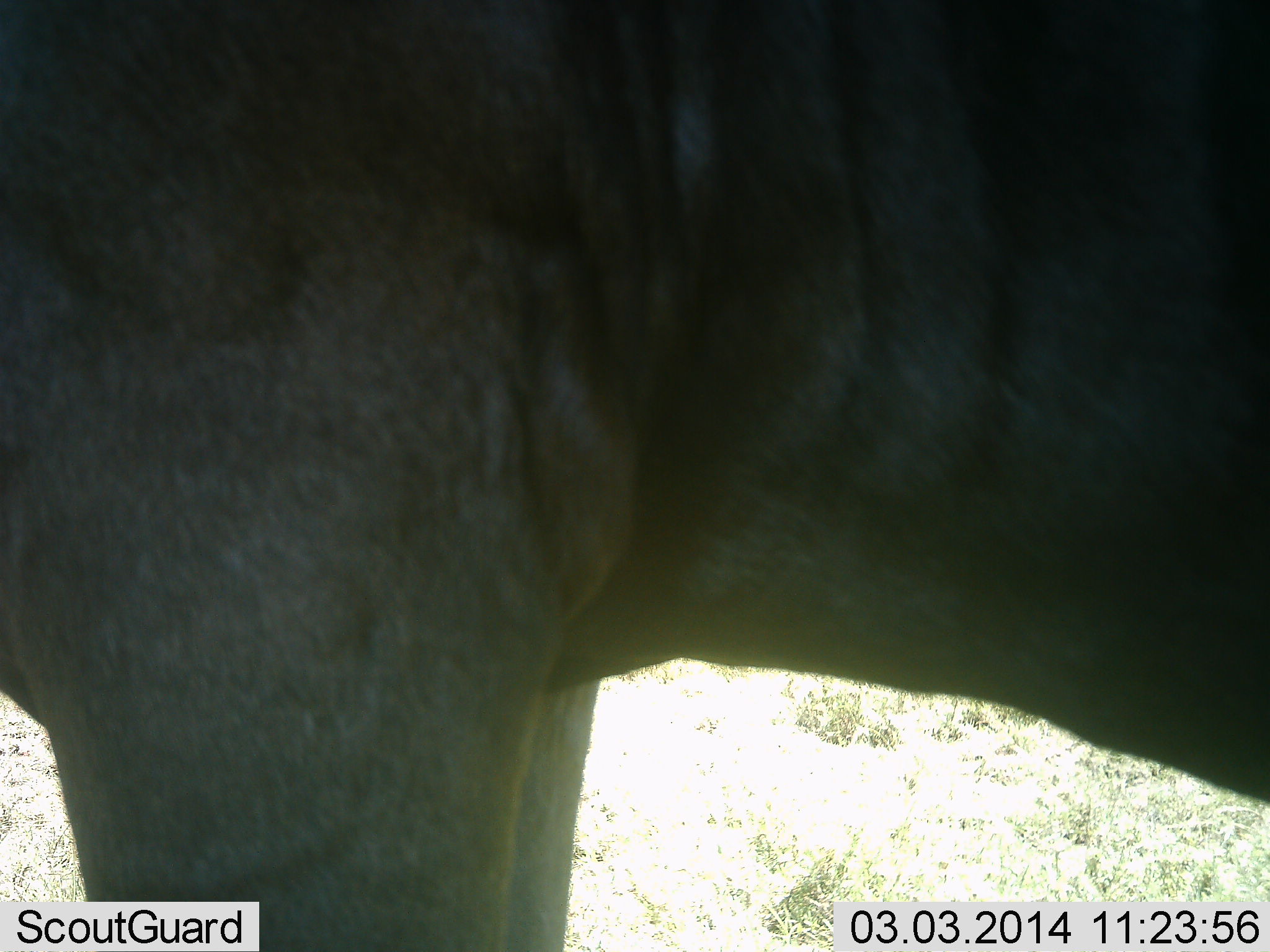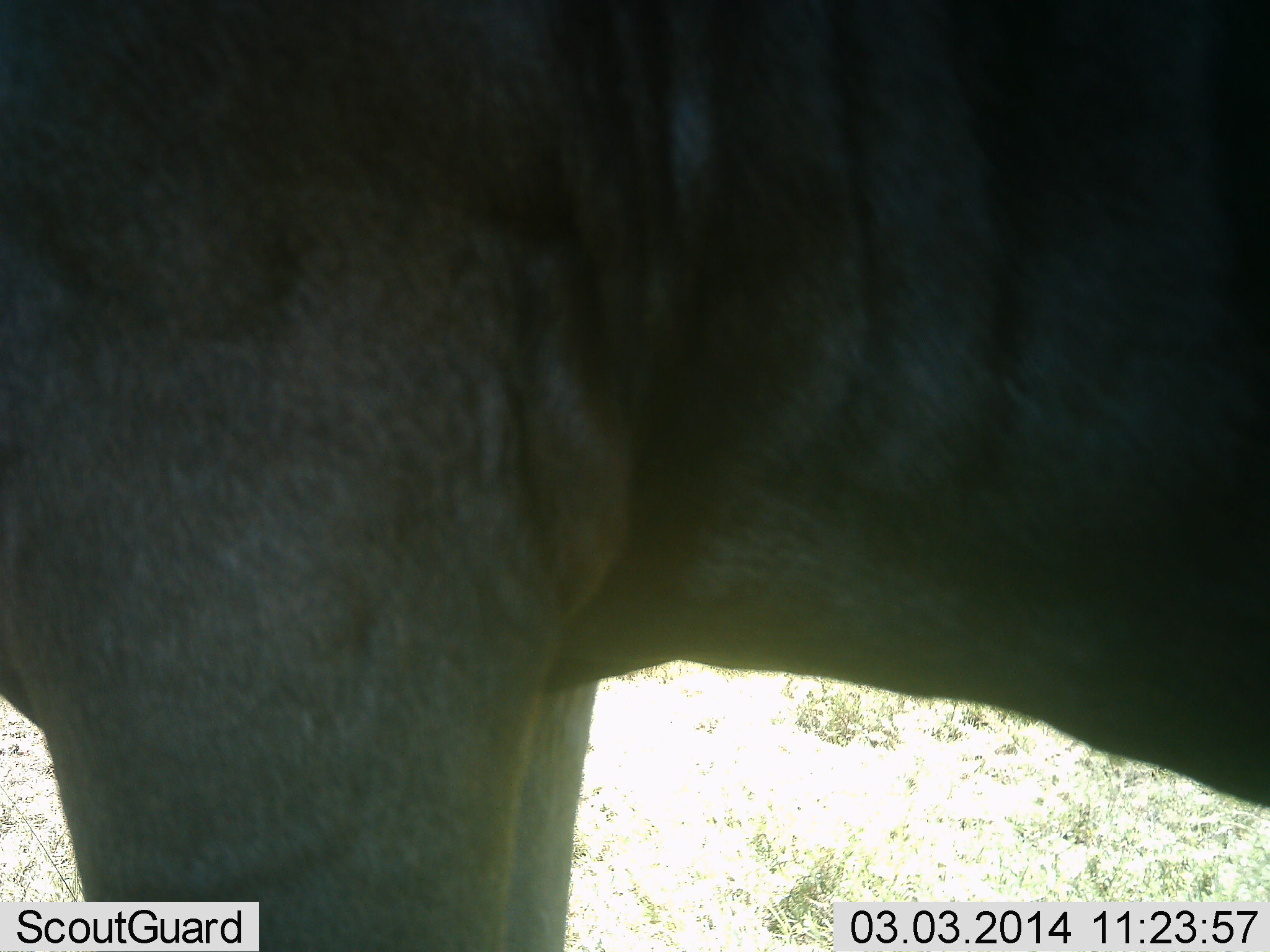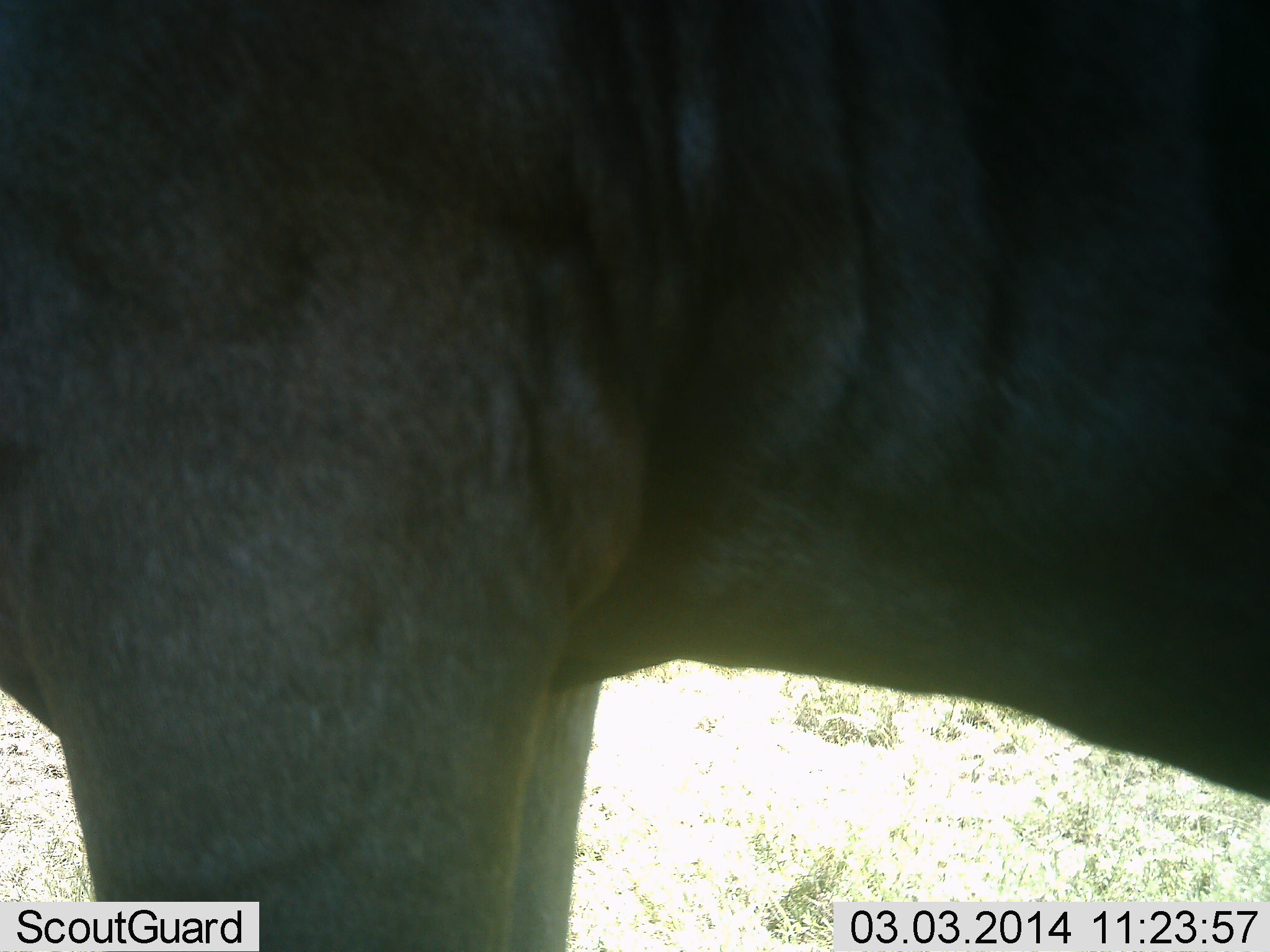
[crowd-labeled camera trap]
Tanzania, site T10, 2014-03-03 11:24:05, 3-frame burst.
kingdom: Animalia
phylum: Chordata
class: Mammalia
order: Artiodactyla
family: Bovidae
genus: Connochaetes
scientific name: Connochaetes taurinus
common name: blue wildebeest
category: wildebeest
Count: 1.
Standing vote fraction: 100%.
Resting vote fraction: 0%.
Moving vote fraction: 0%.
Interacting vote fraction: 0%.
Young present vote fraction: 0%.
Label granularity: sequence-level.